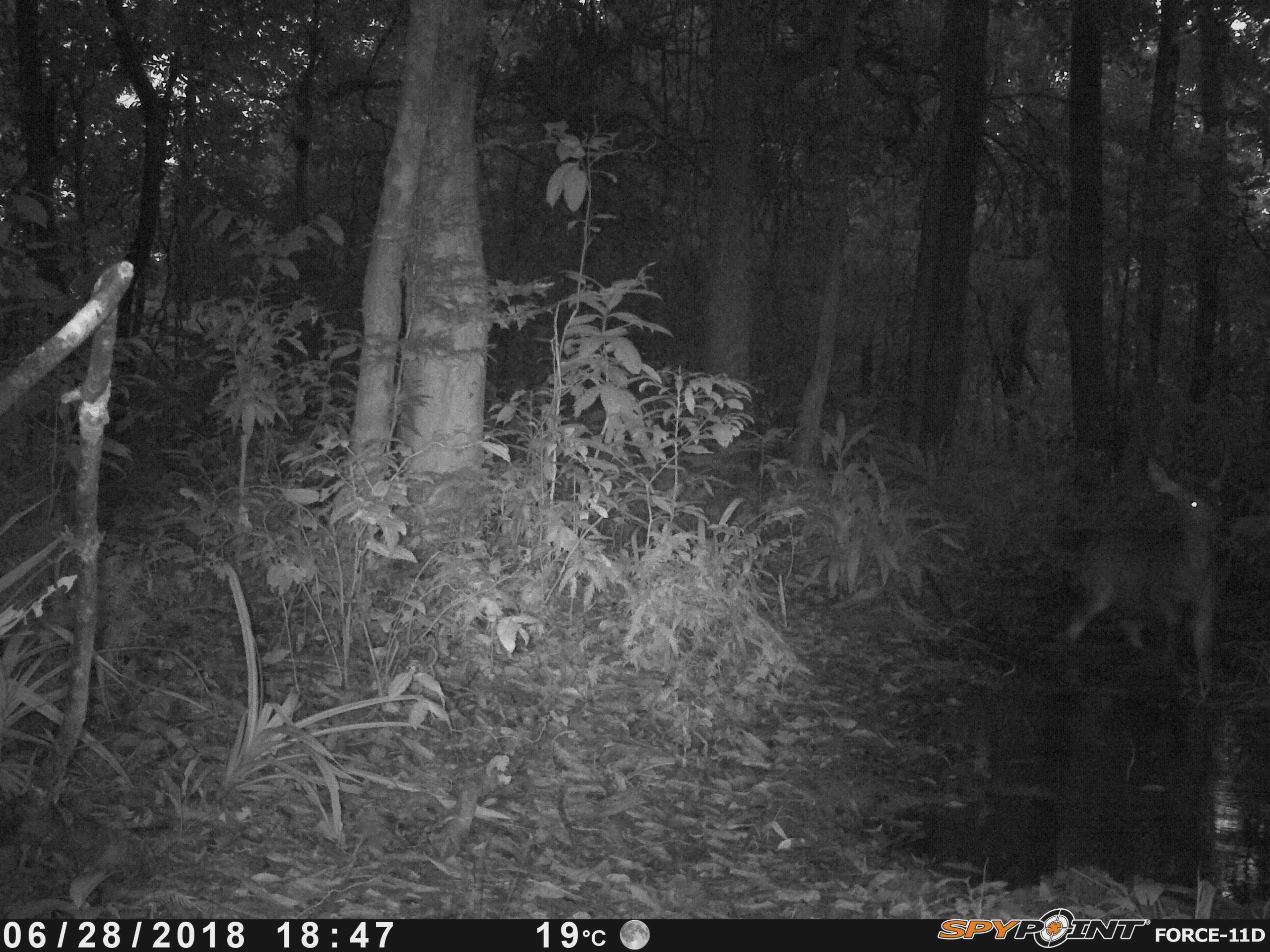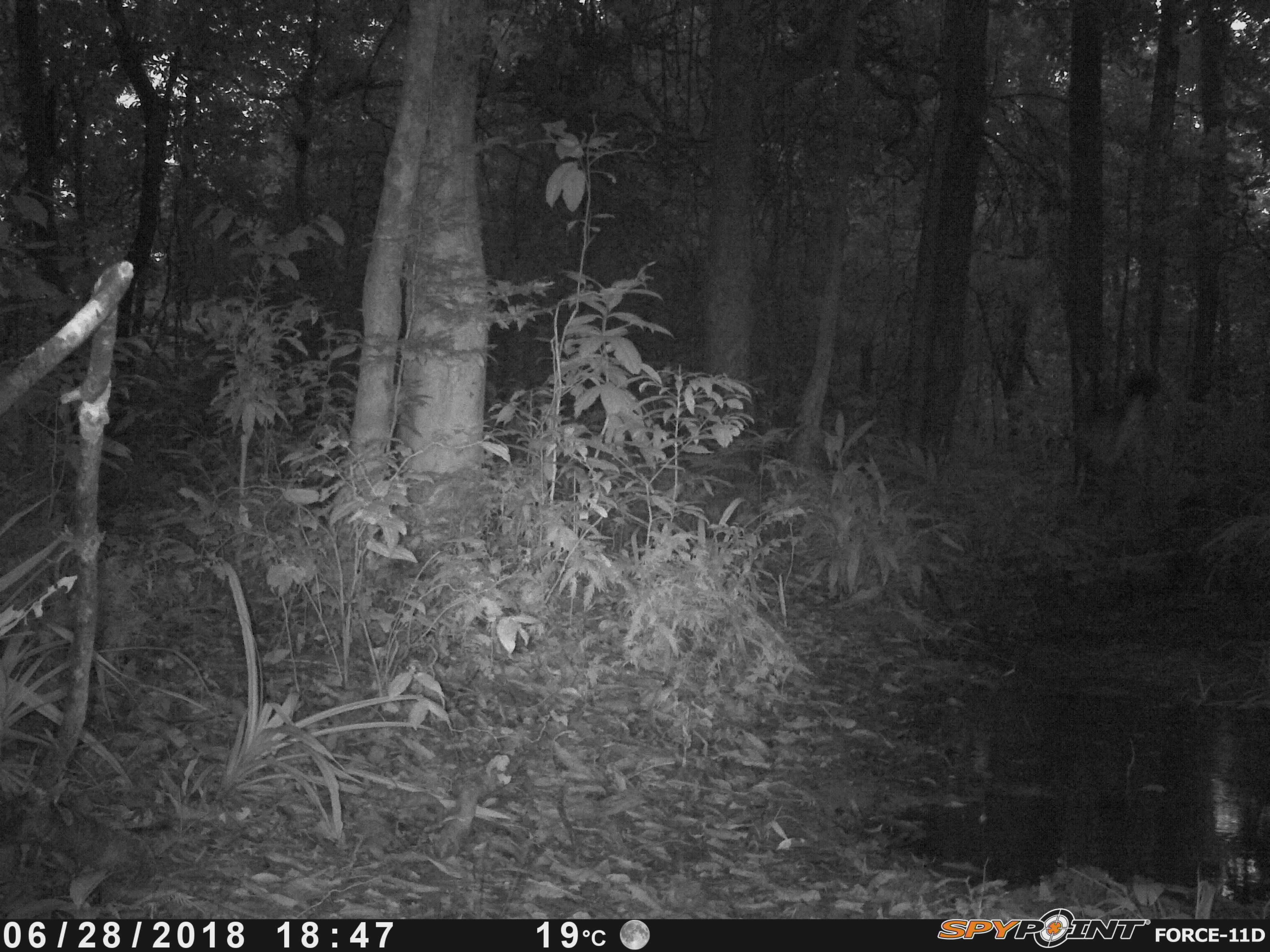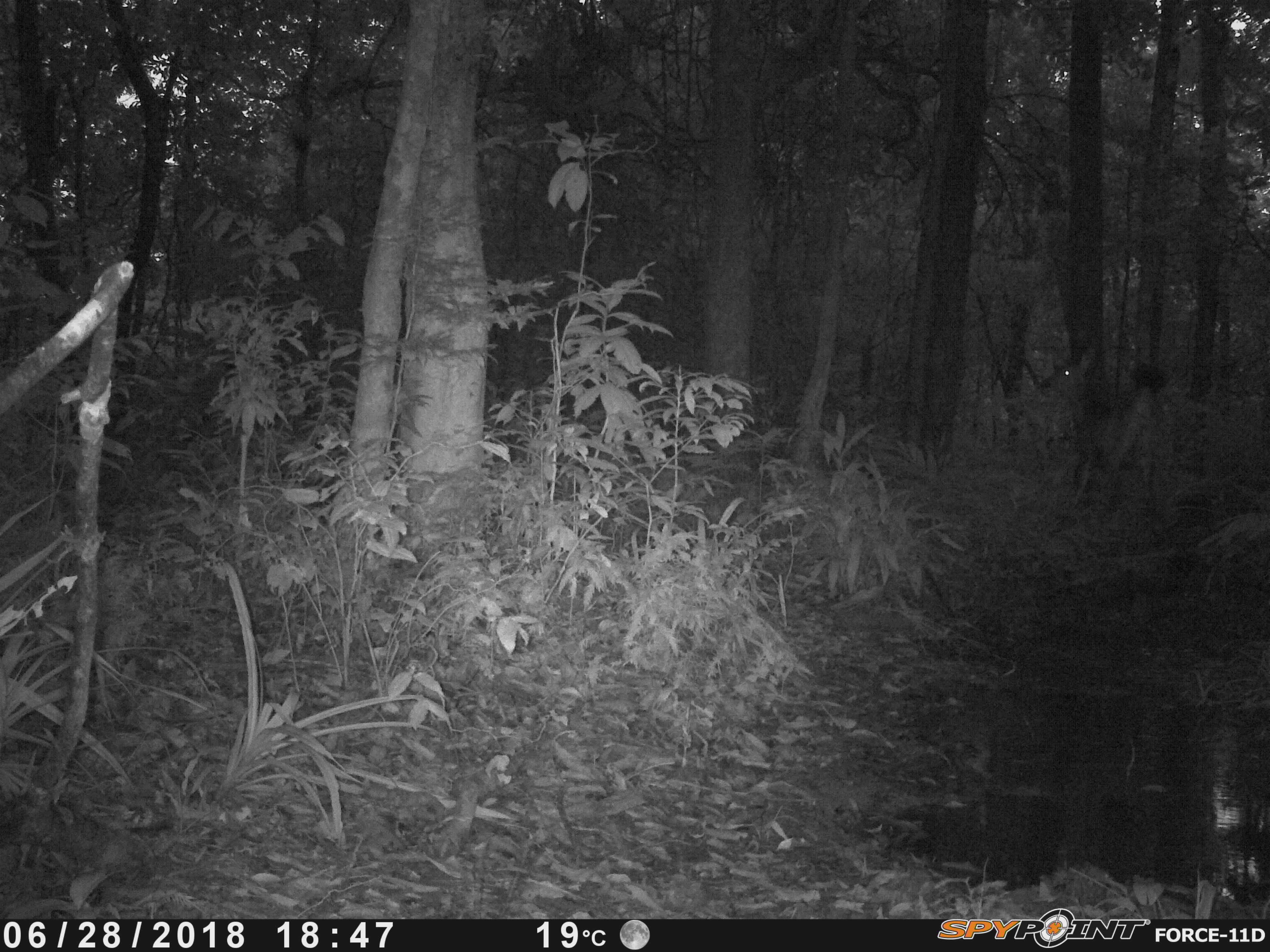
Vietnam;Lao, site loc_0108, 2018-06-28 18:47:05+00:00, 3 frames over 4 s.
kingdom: Animalia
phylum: Chordata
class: Mammalia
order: Artiodactyla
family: Cervidae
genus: Rusa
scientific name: Rusa unicolor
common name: sambar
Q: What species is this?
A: Sambar (Rusa unicolor).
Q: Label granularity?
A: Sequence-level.